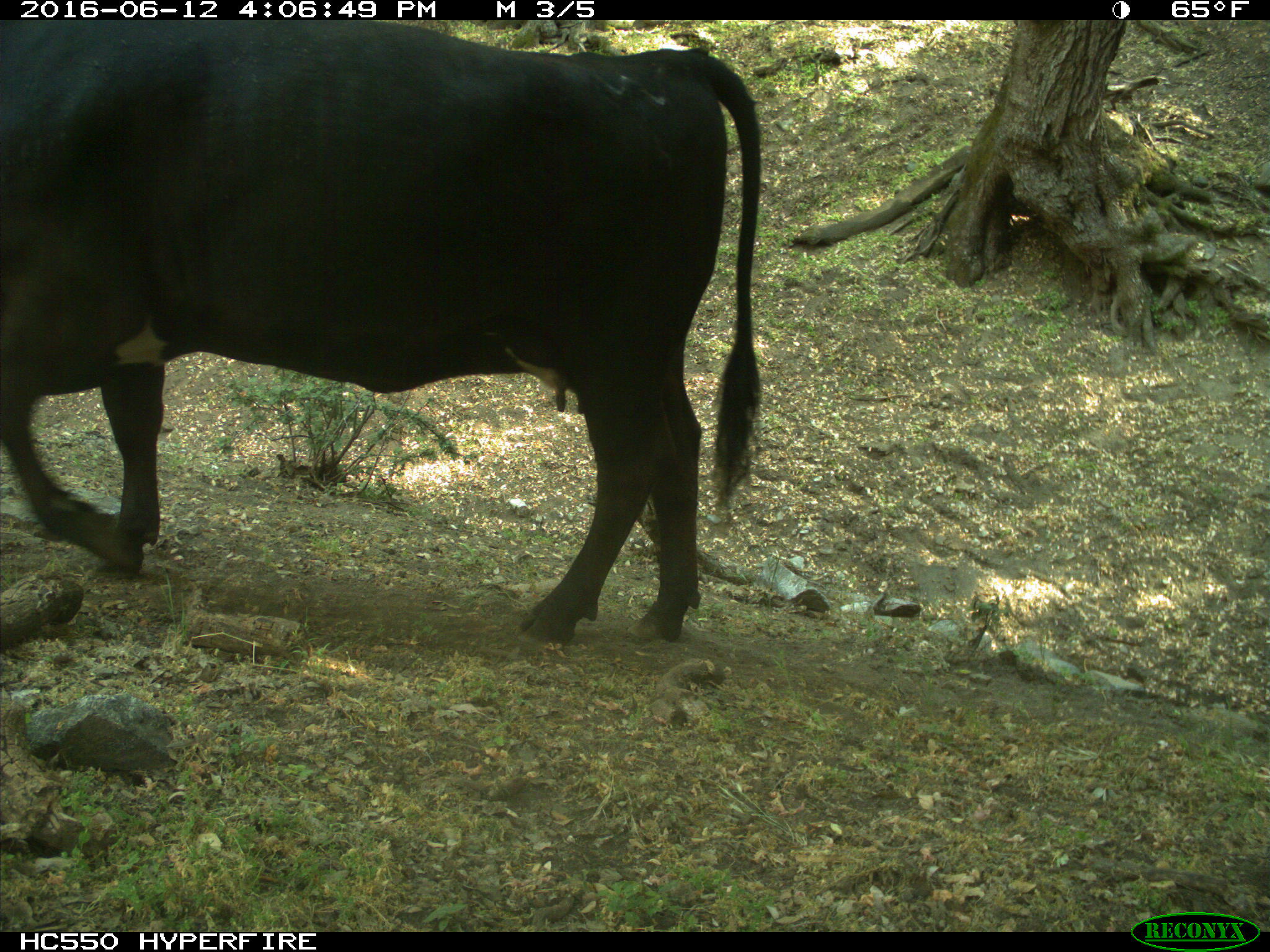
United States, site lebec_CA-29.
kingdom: Animalia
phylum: Chordata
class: Mammalia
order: Artiodactyla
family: Bovidae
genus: Bos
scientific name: Bos taurus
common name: domestic cow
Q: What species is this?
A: Bos taurus (domestic cow).